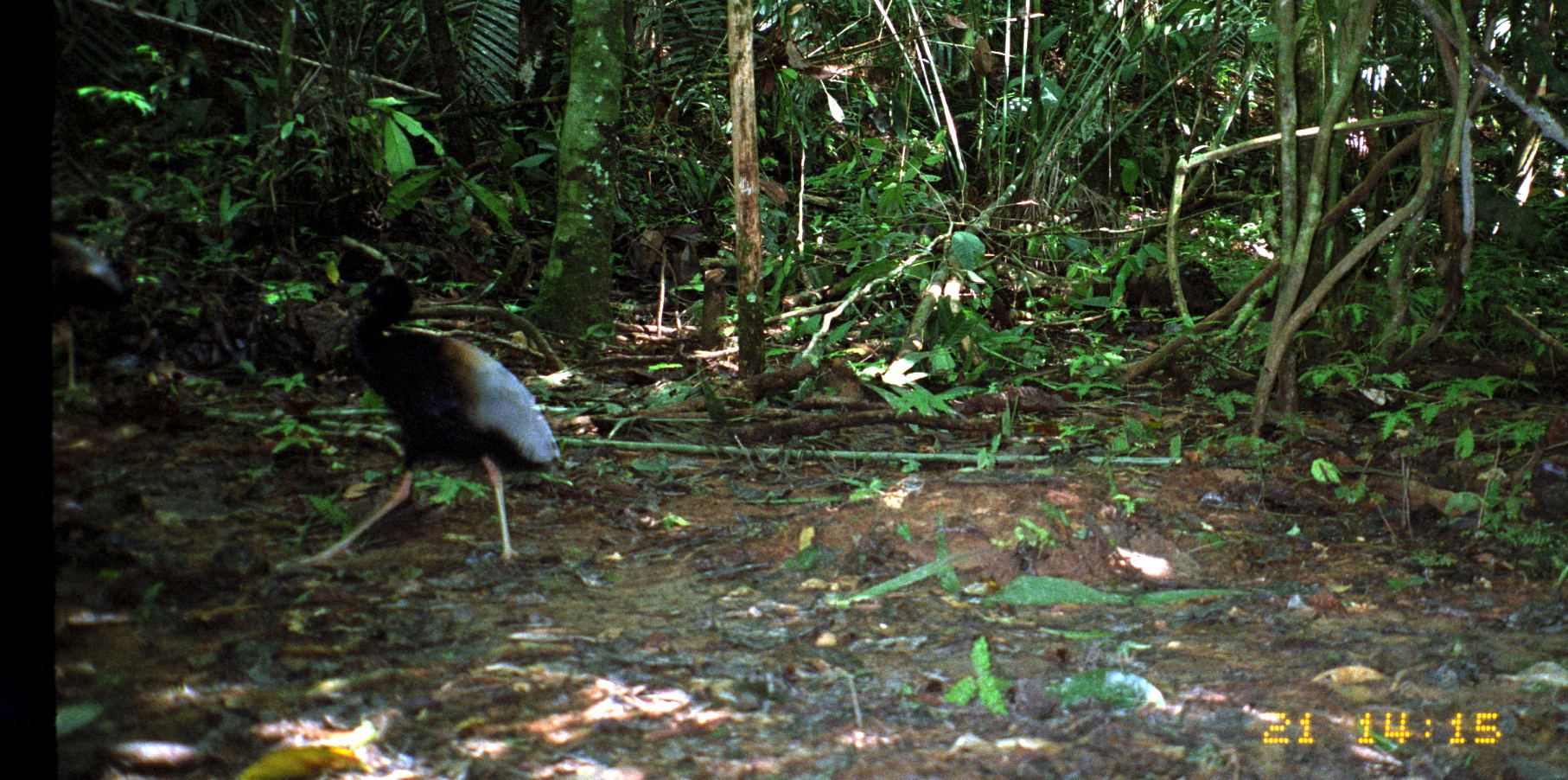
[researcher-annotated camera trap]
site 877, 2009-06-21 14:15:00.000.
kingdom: Animalia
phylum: Chordata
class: Aves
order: Gruiformes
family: Psophiidae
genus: Psophia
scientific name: Psophia crepitans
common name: gray-winged trumpeter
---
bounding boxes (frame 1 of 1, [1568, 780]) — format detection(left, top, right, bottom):
psophia crepitans: detection(291, 271, 566, 572); detection(50, 228, 131, 409)